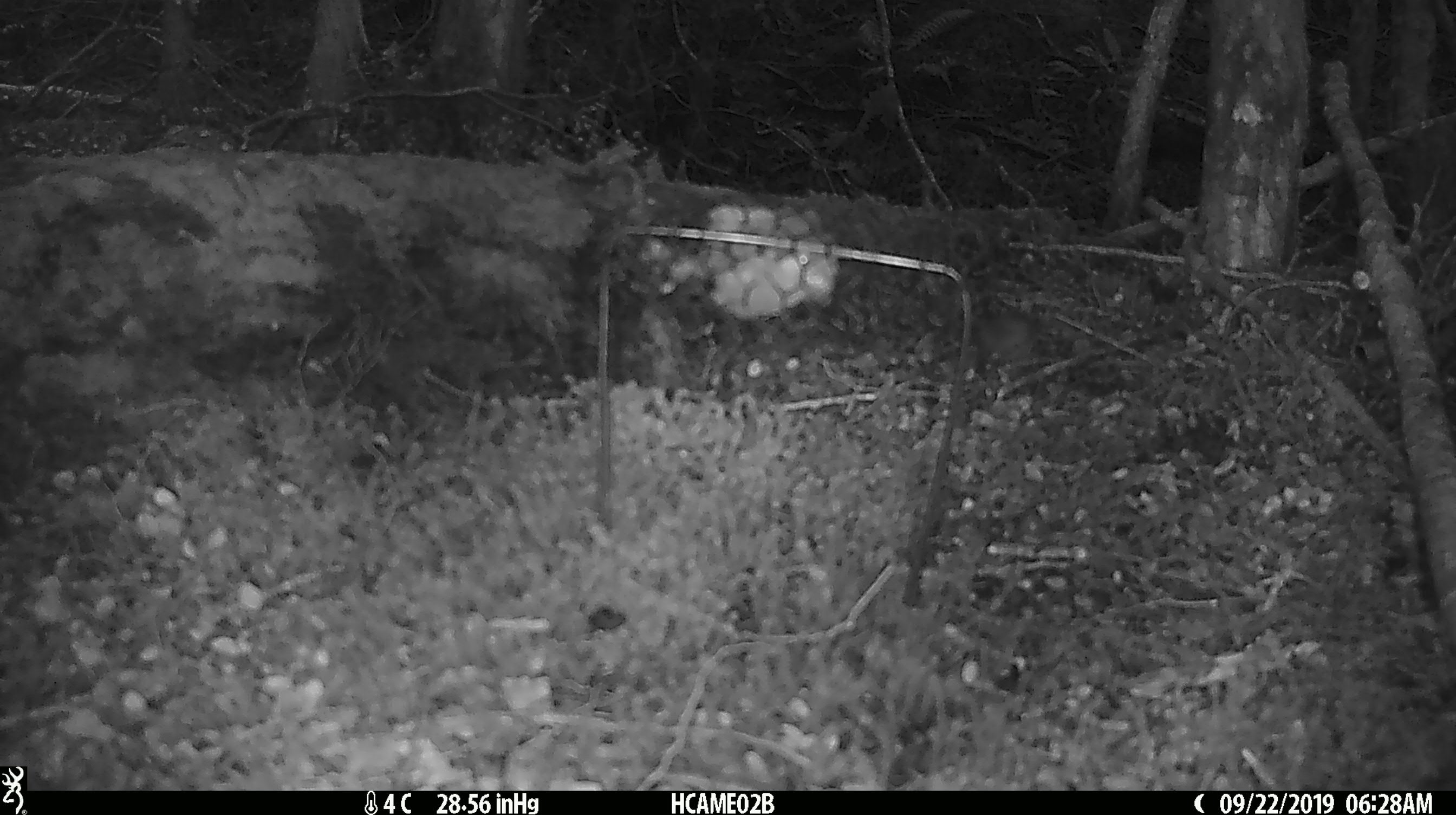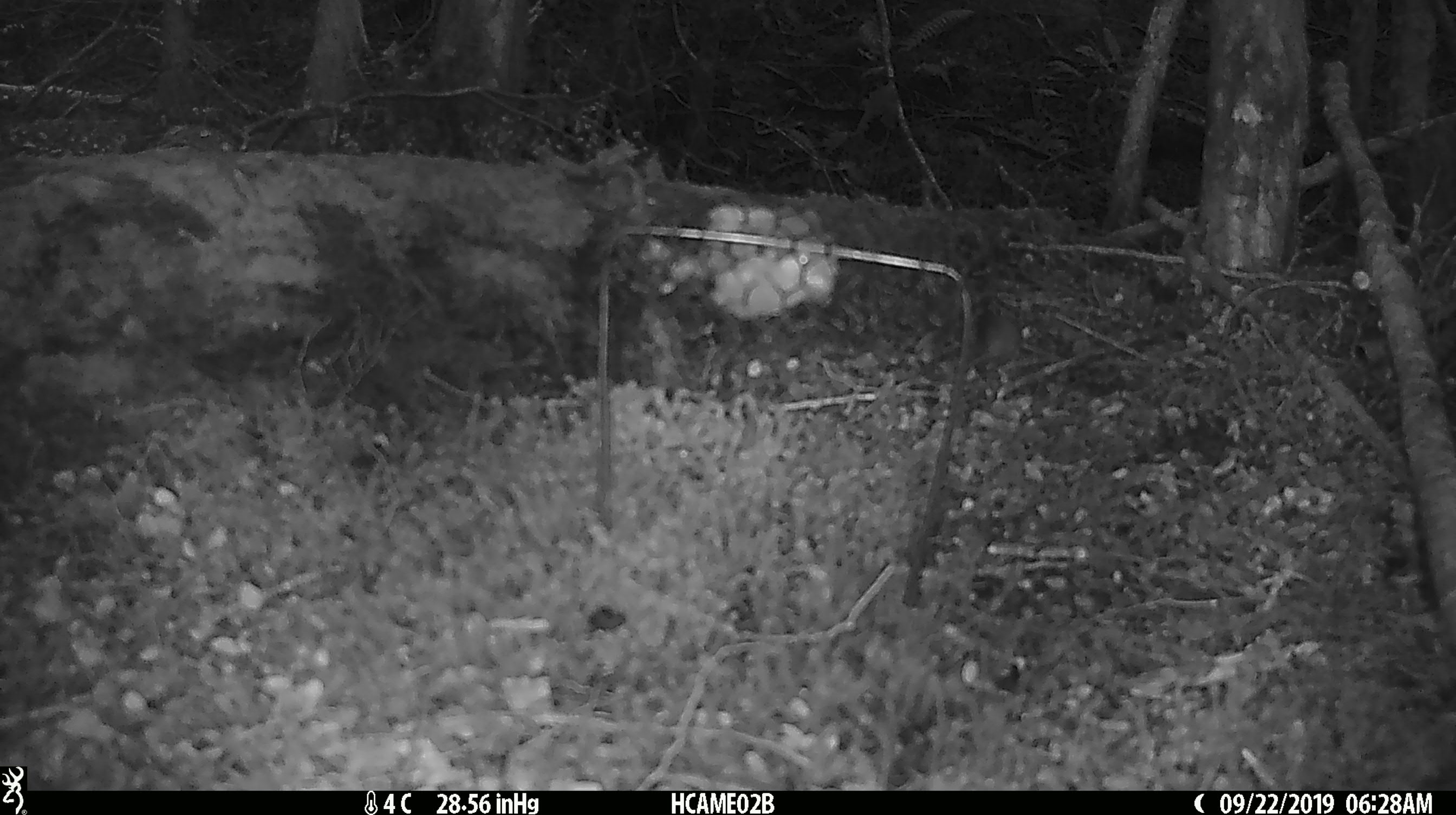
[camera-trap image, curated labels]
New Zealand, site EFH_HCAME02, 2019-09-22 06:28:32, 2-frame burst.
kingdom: Animalia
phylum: Chordata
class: Mammalia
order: Rodentia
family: Muridae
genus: Mus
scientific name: Mus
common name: mouse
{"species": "mouse (Mus)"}